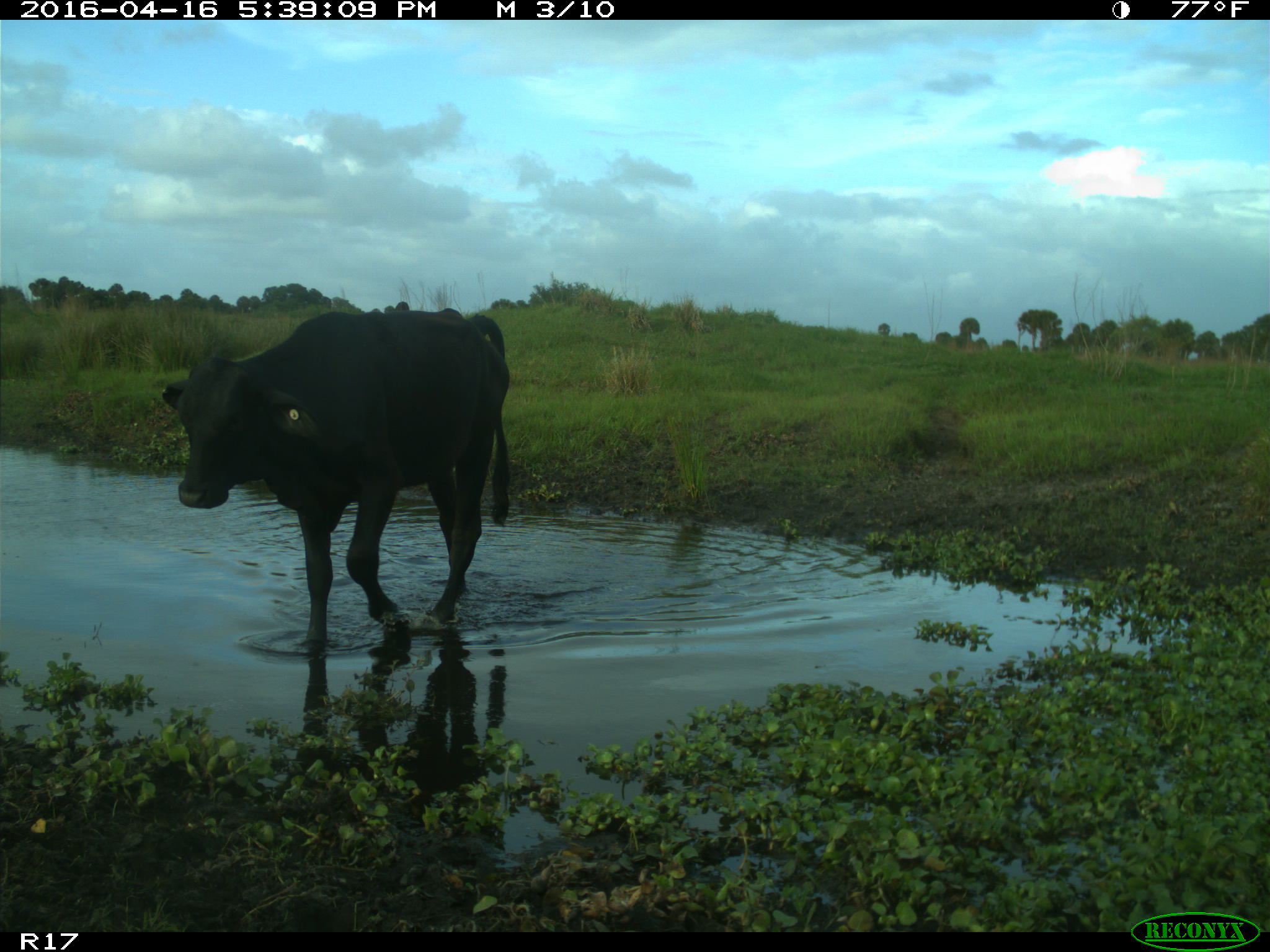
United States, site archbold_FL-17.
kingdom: Animalia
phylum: Chordata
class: Mammalia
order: Artiodactyla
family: Bovidae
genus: Bos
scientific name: Bos taurus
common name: domestic cow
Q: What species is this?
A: Bos taurus (domestic cow).